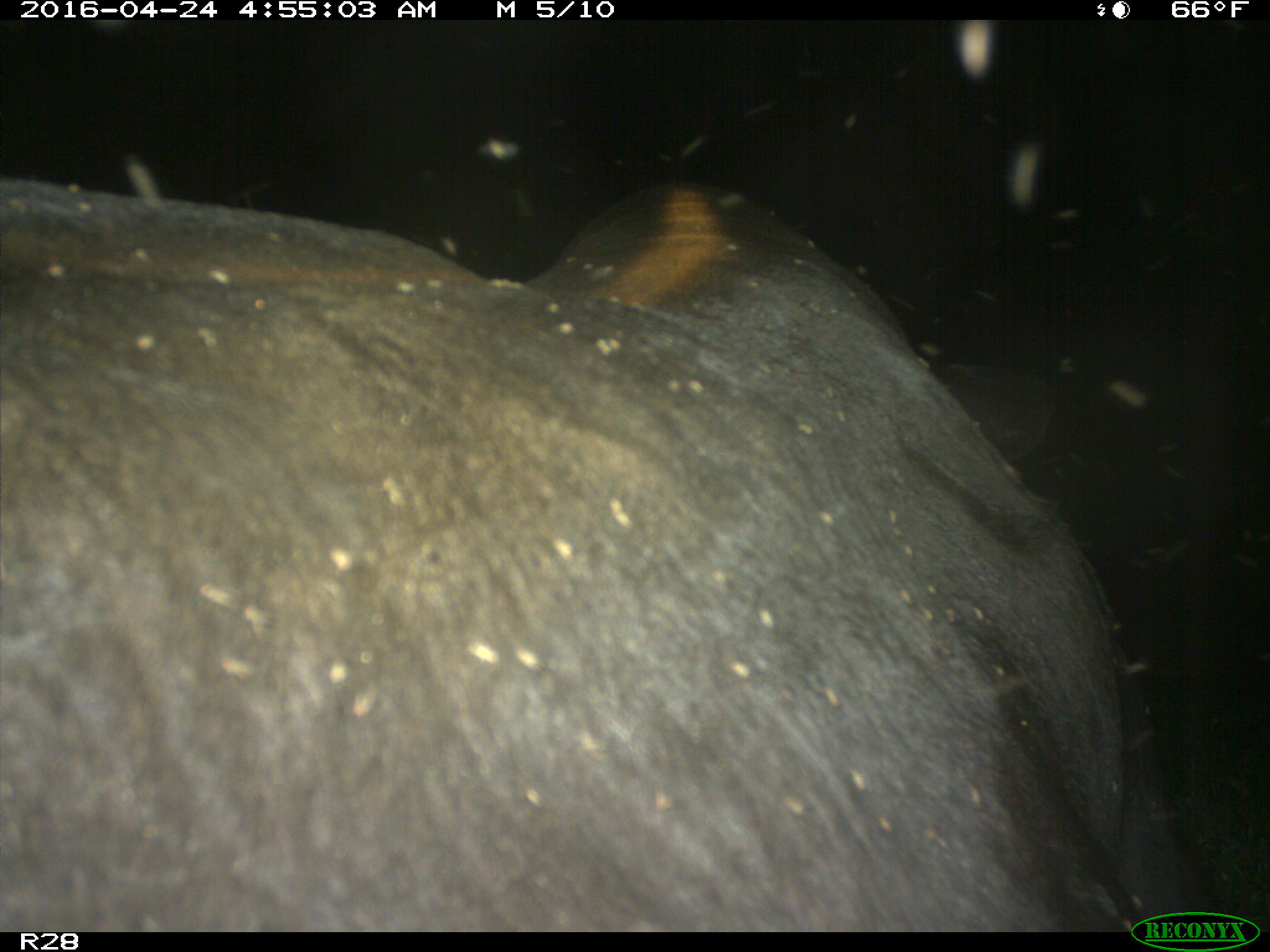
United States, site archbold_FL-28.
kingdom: Animalia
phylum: Chordata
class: Mammalia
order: Artiodactyla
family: Suidae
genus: Sus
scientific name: Sus scrofa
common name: wild boar